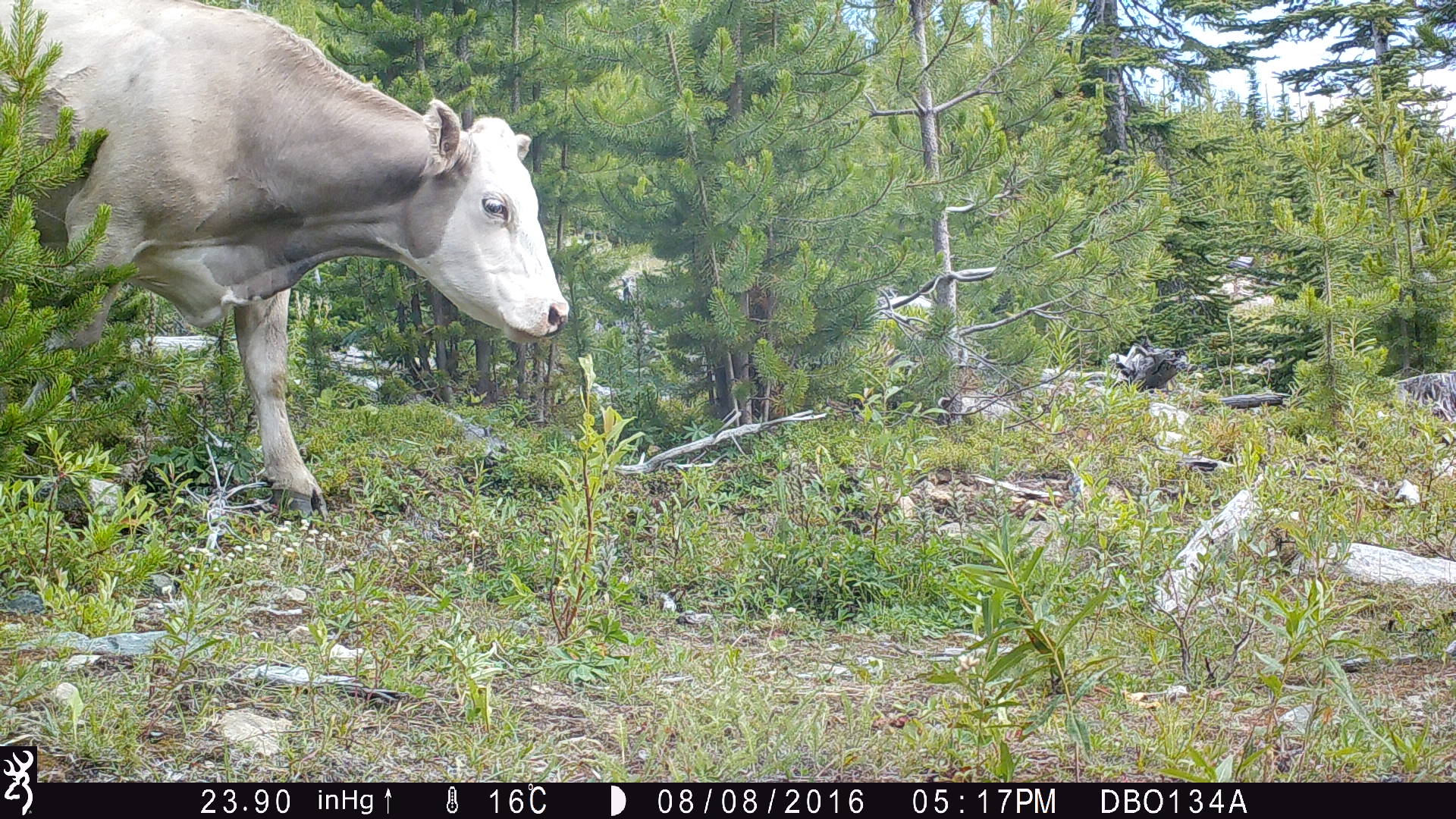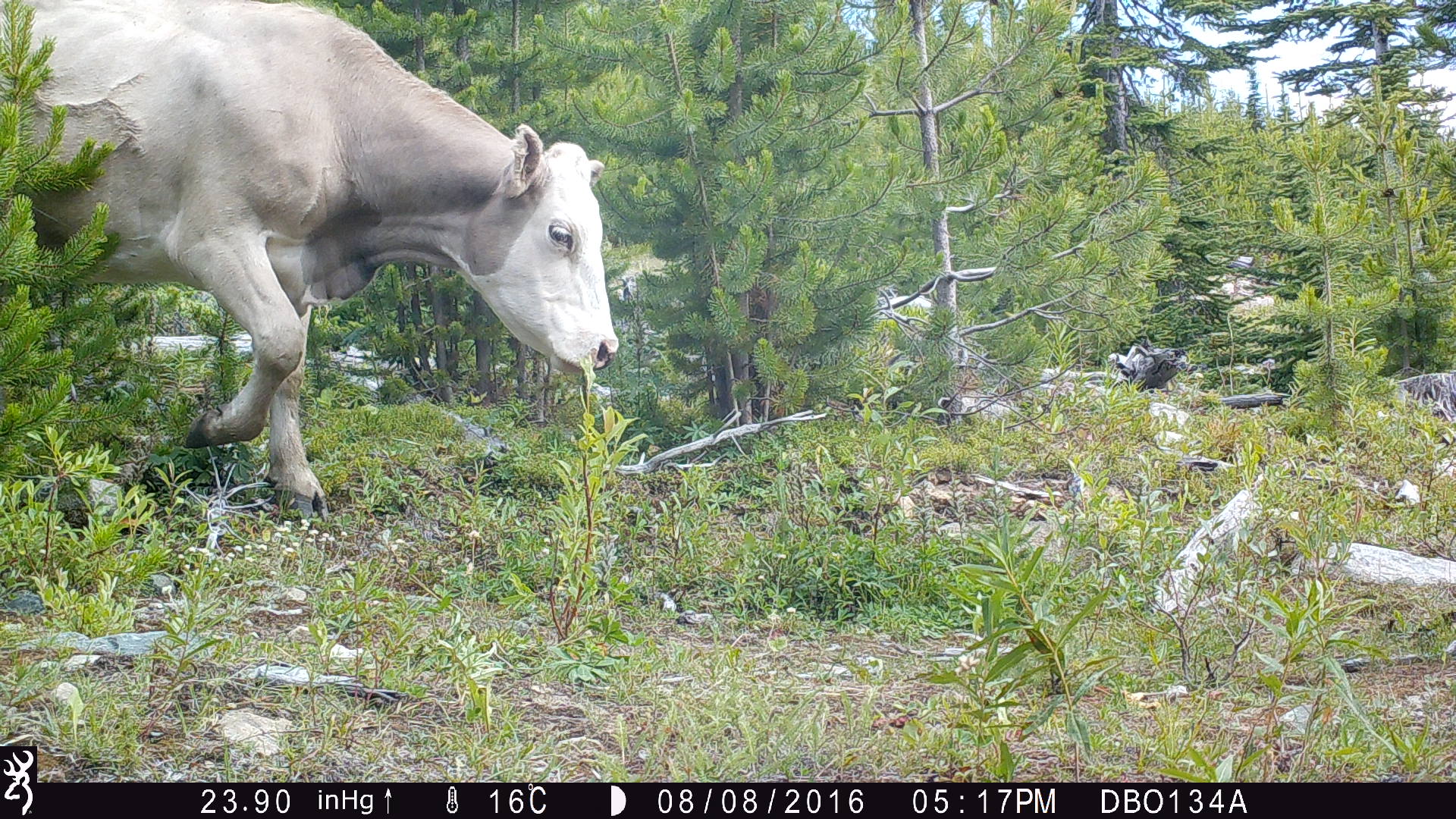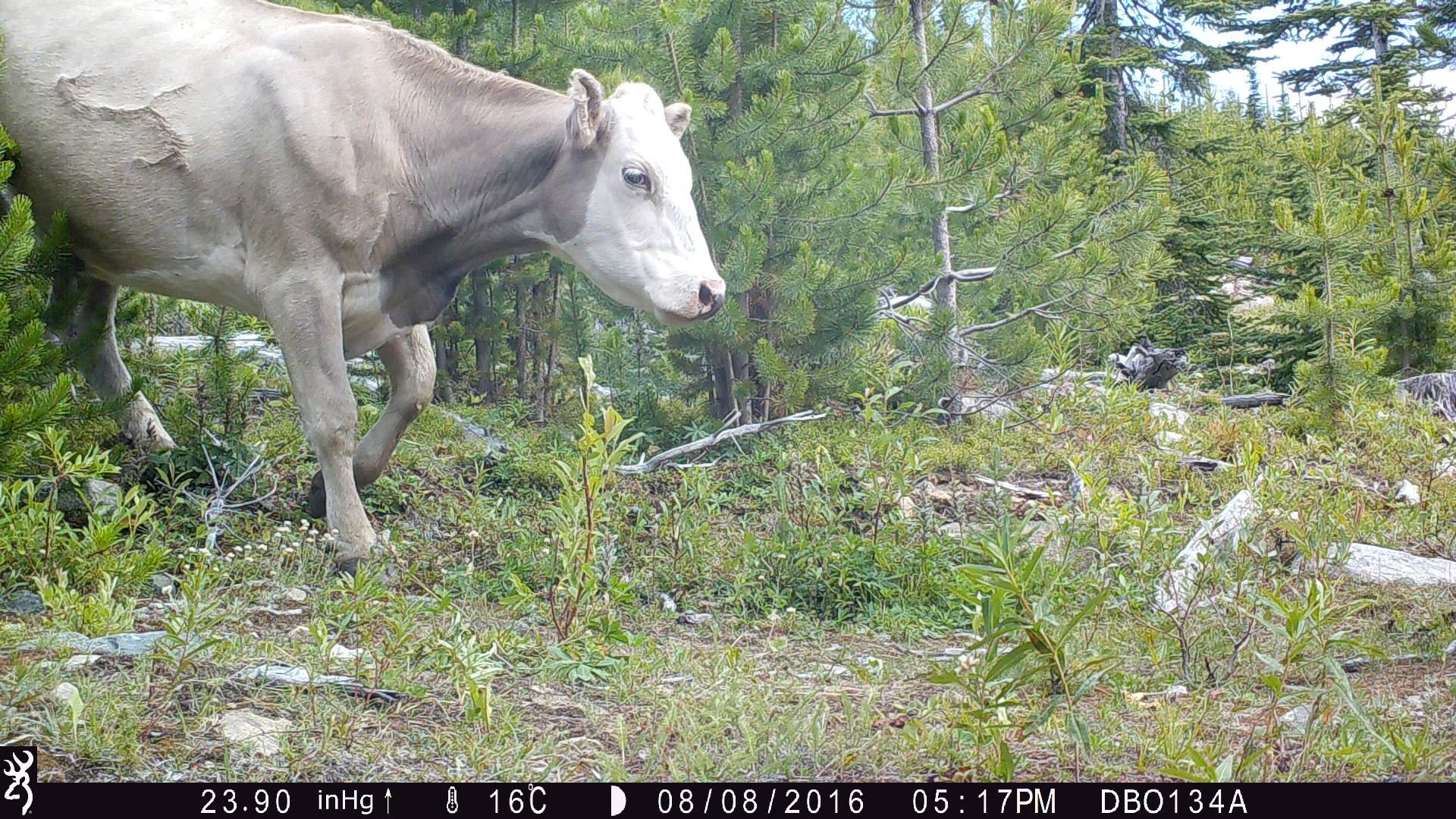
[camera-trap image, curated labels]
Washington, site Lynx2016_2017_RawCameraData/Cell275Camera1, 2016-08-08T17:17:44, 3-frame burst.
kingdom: Animalia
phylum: Chordata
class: Mammalia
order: Artiodactyla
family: Bovidae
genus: Bos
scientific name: Bos taurus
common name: domestic cattle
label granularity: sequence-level